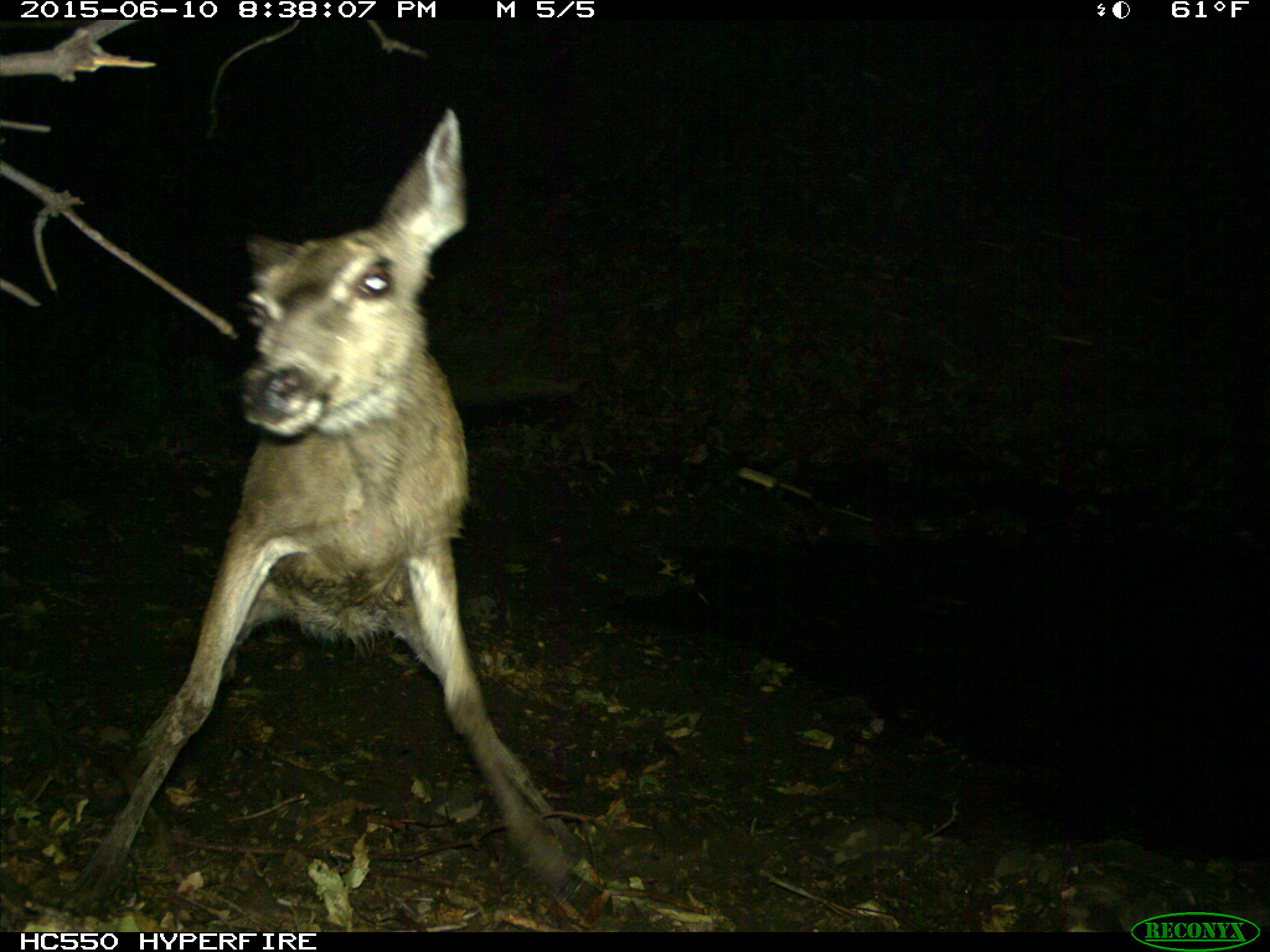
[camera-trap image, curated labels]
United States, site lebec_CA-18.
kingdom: Animalia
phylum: Chordata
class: Mammalia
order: Artiodactyla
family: Cervidae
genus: Odocoileus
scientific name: Odocoileus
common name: deer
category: unidentified deer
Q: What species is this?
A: Unidentified deer (deer) (Odocoileus).